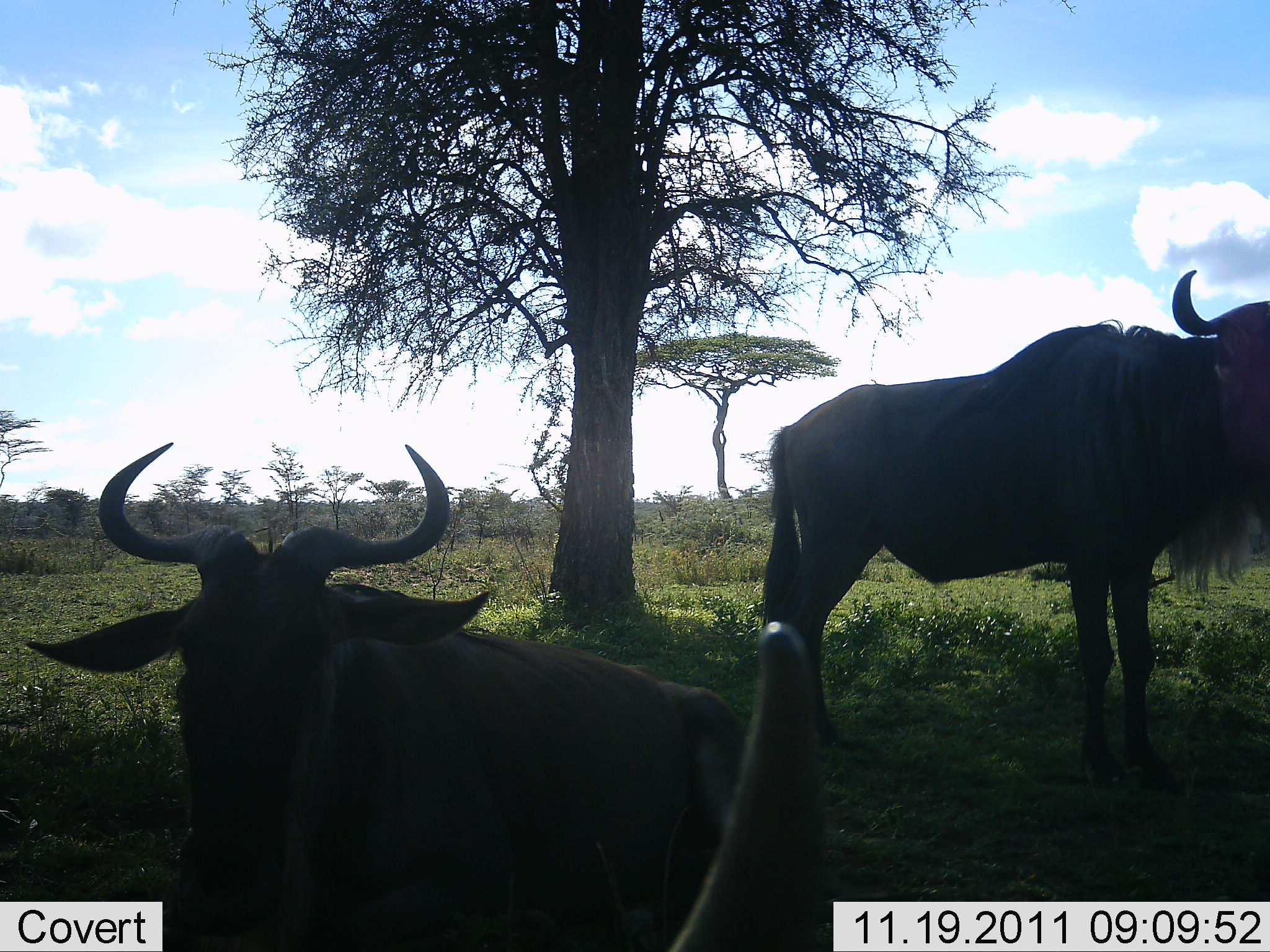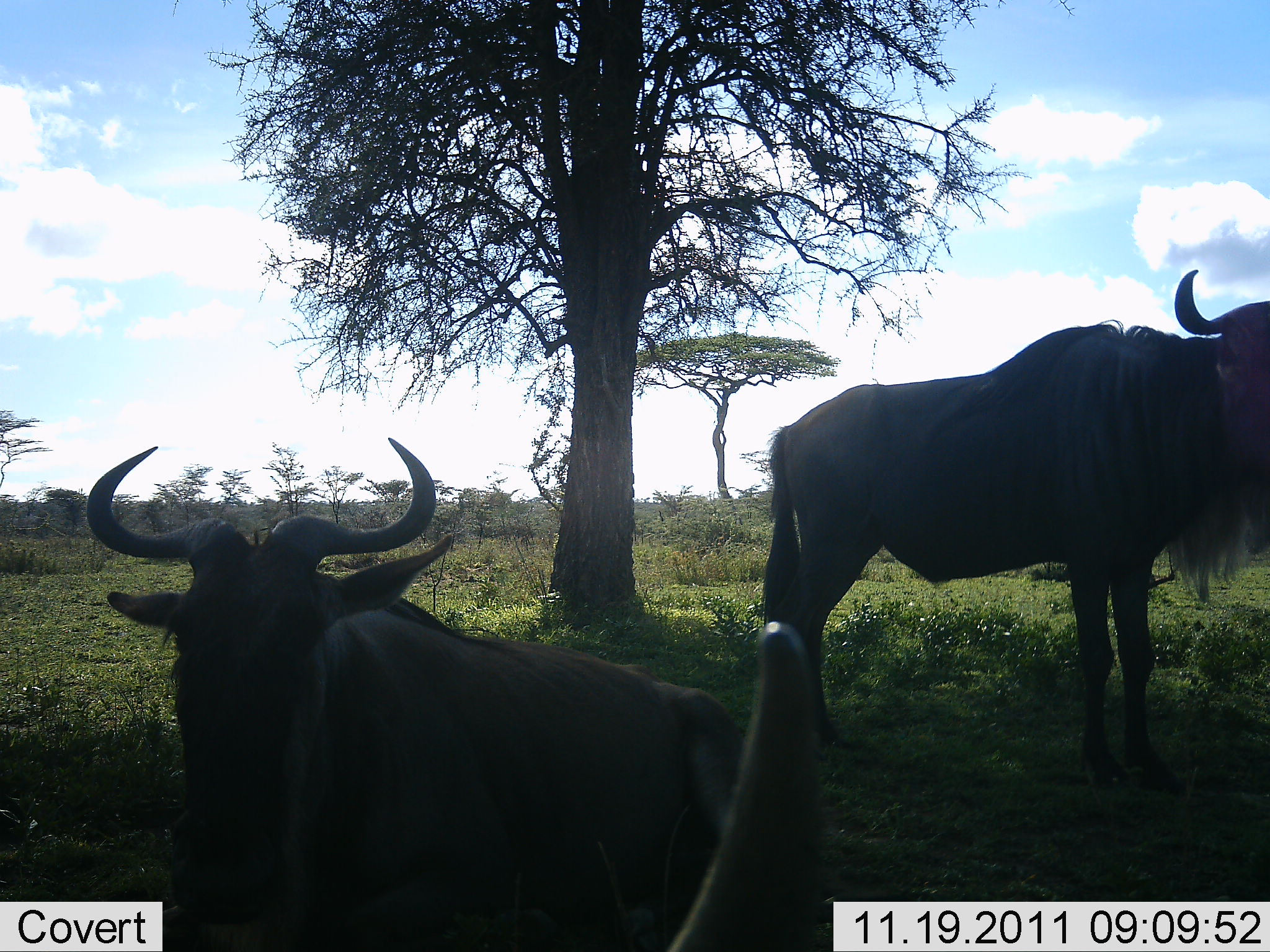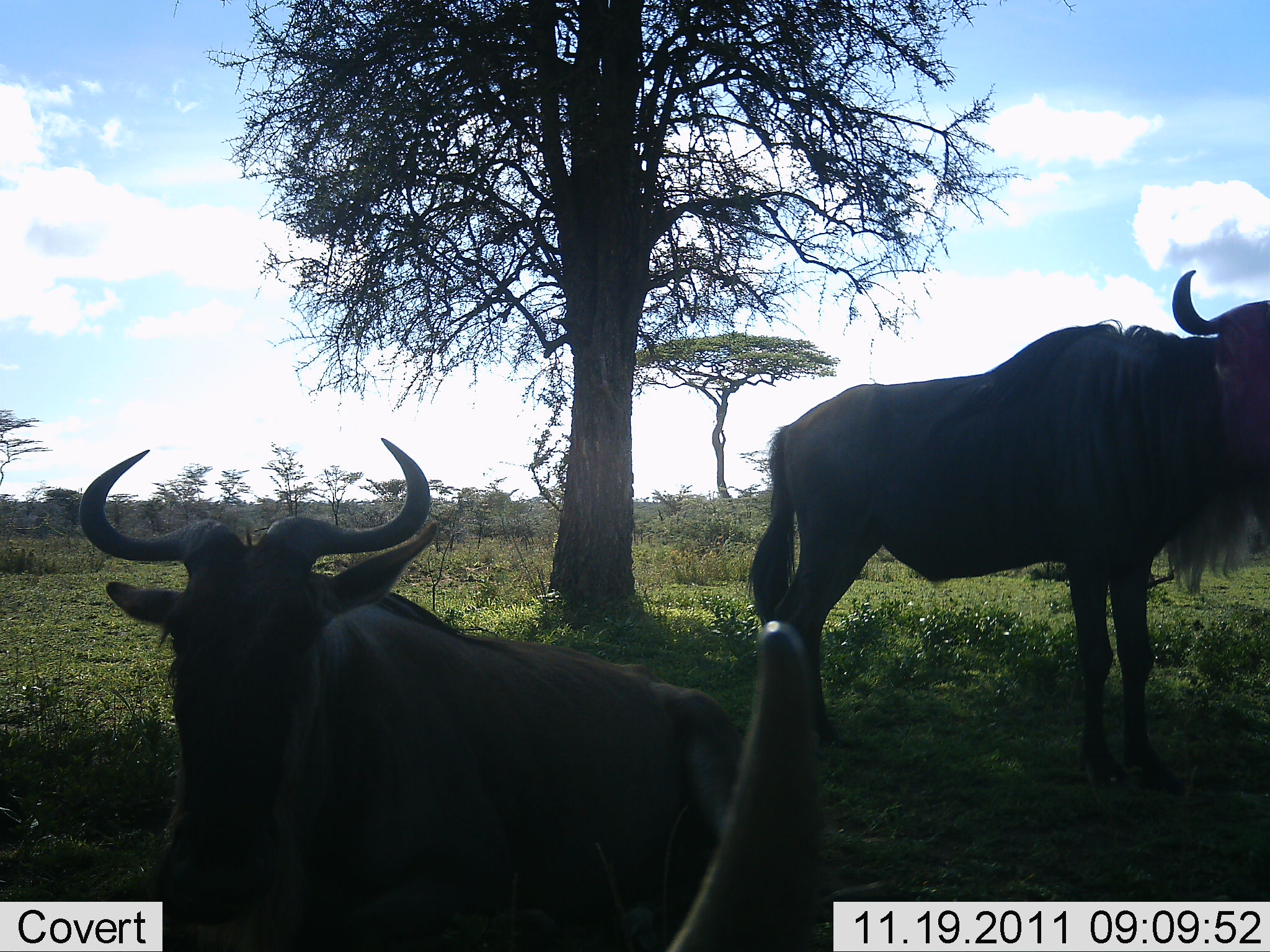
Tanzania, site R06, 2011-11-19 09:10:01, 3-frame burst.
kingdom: Animalia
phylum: Chordata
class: Mammalia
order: Artiodactyla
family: Bovidae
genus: Connochaetes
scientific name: Connochaetes taurinus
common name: blue wildebeest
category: wildebeest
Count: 3.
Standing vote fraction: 77%.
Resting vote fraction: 100%.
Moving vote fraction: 0%.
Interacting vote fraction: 0%.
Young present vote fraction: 0%.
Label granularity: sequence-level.